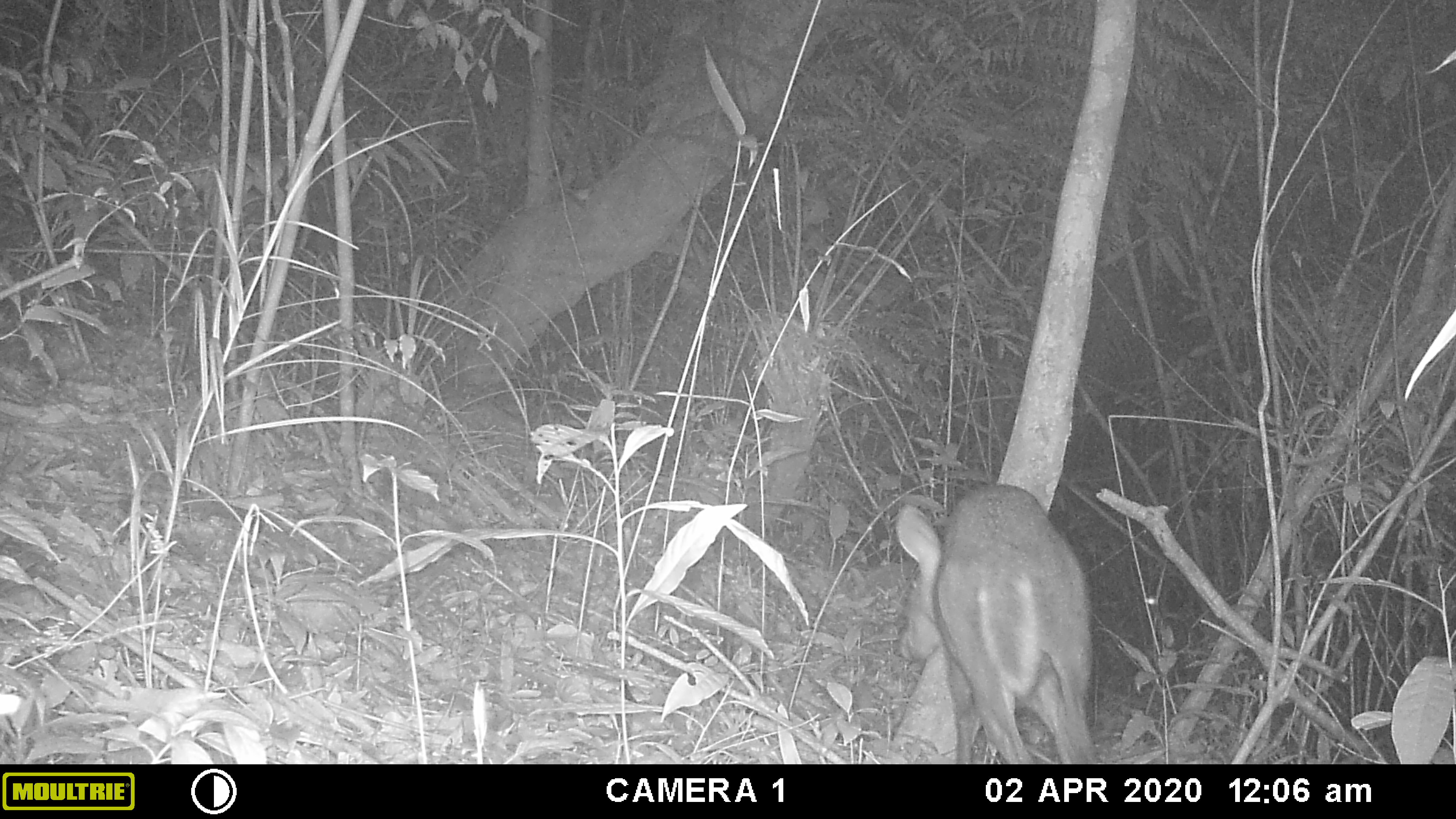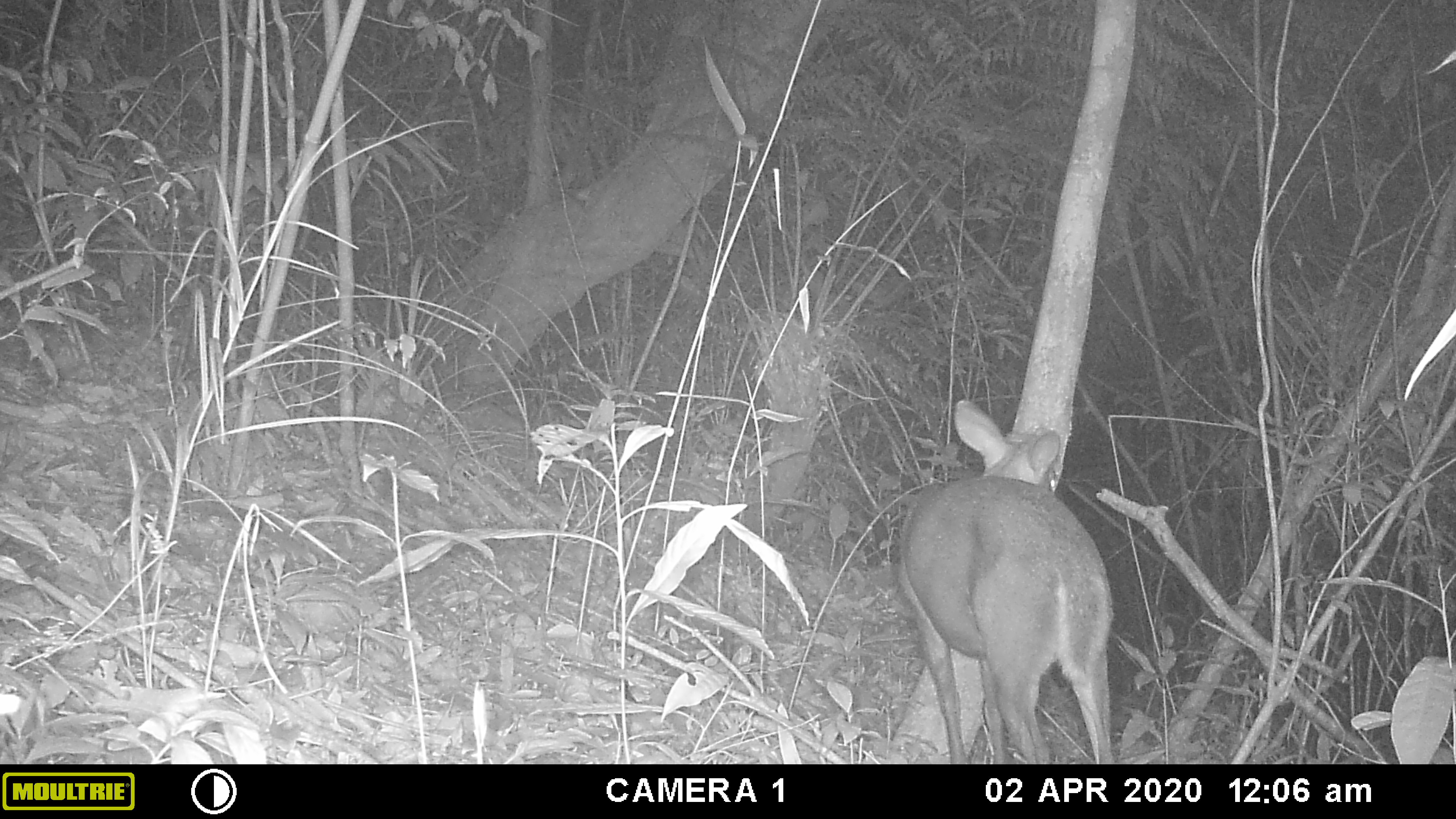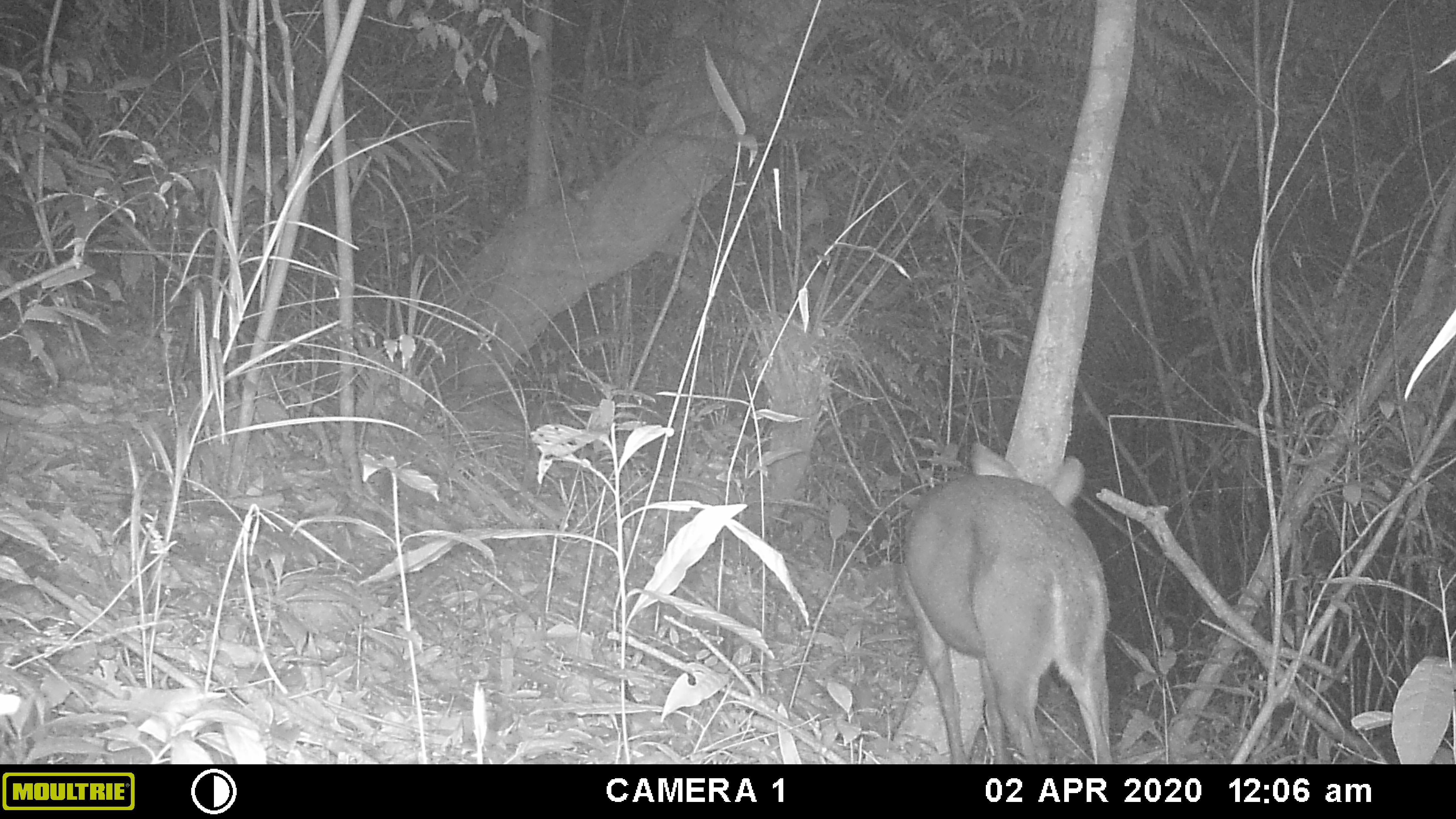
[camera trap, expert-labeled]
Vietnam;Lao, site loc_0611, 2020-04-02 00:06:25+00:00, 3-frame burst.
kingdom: Animalia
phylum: Chordata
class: Mammalia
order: Artiodactyla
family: Cervidae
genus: Muntiacus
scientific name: Muntiacus rooseveltorum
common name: roosevelt's muntjac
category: roosevelts muntjac group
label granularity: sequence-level